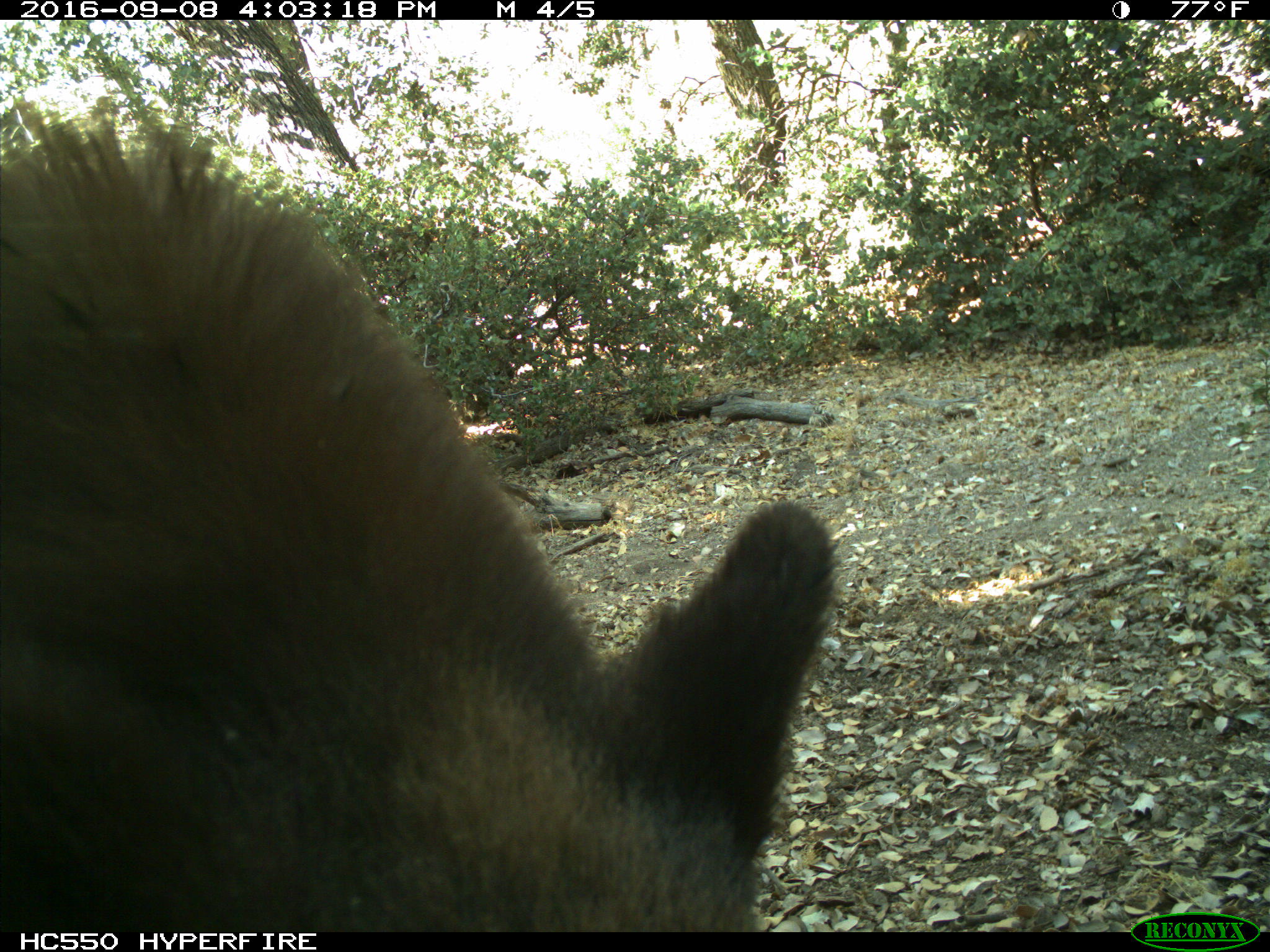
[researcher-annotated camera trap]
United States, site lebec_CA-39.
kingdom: Animalia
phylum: Chordata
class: Mammalia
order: Carnivora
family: Ursidae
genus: Ursus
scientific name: Ursus americanus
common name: american black bear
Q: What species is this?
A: Ursus americanus (american black bear).